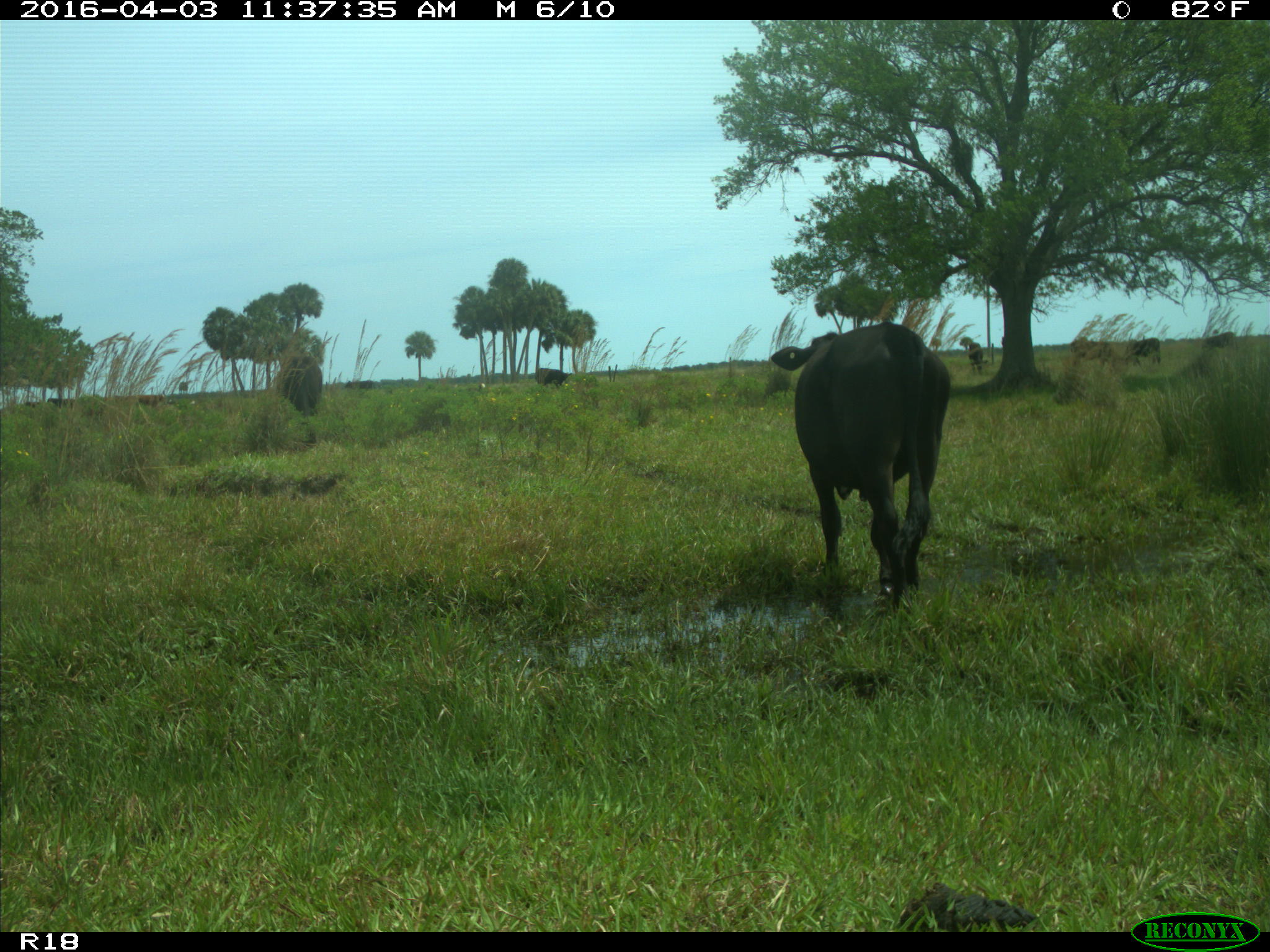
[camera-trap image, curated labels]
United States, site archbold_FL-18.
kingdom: Animalia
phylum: Chordata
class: Mammalia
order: Artiodactyla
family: Bovidae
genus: Bos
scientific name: Bos taurus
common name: domestic cow